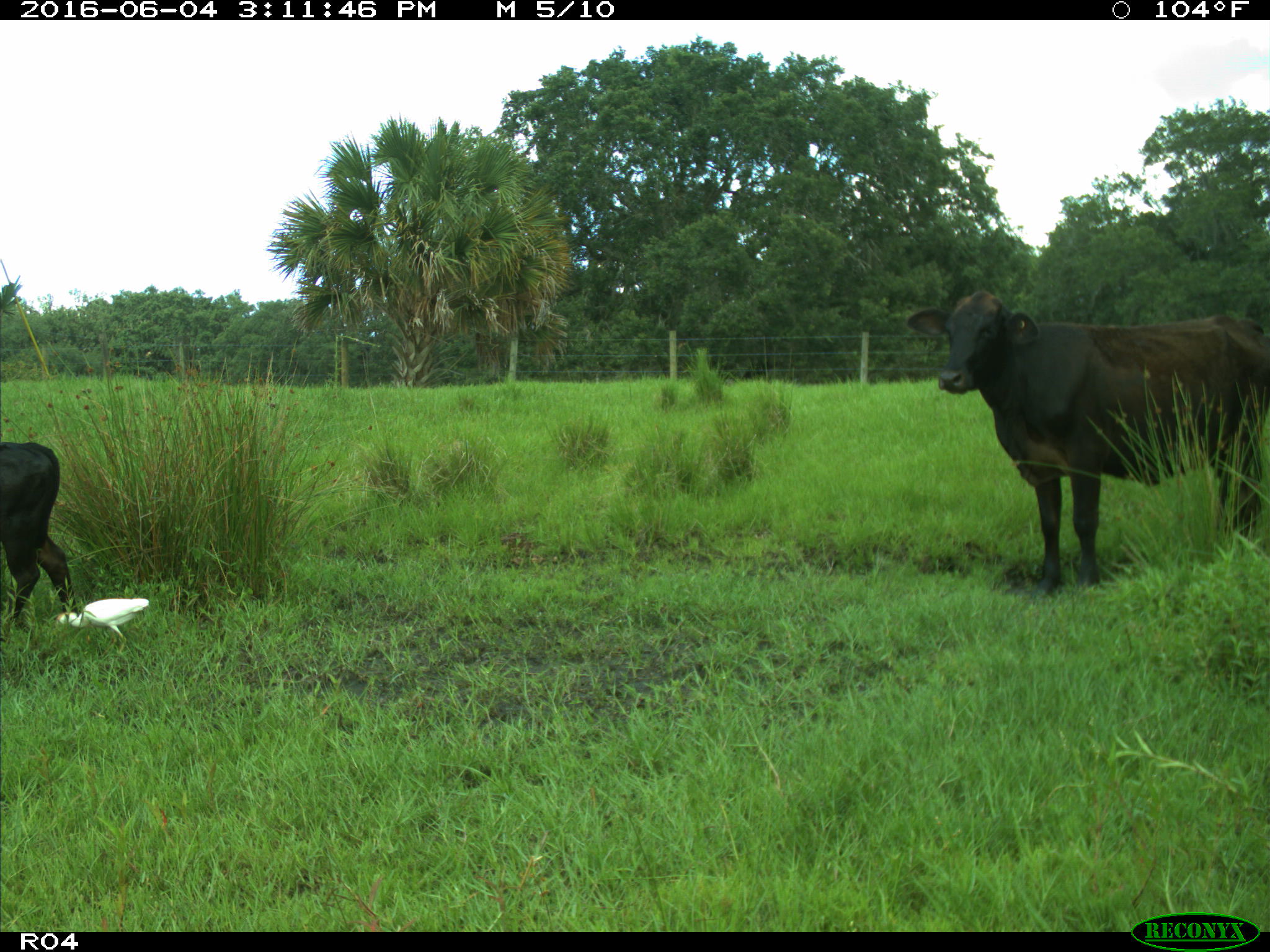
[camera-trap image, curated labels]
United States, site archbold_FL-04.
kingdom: Animalia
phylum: Chordata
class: Mammalia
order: Artiodactyla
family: Bovidae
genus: Bos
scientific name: Bos taurus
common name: domestic cow